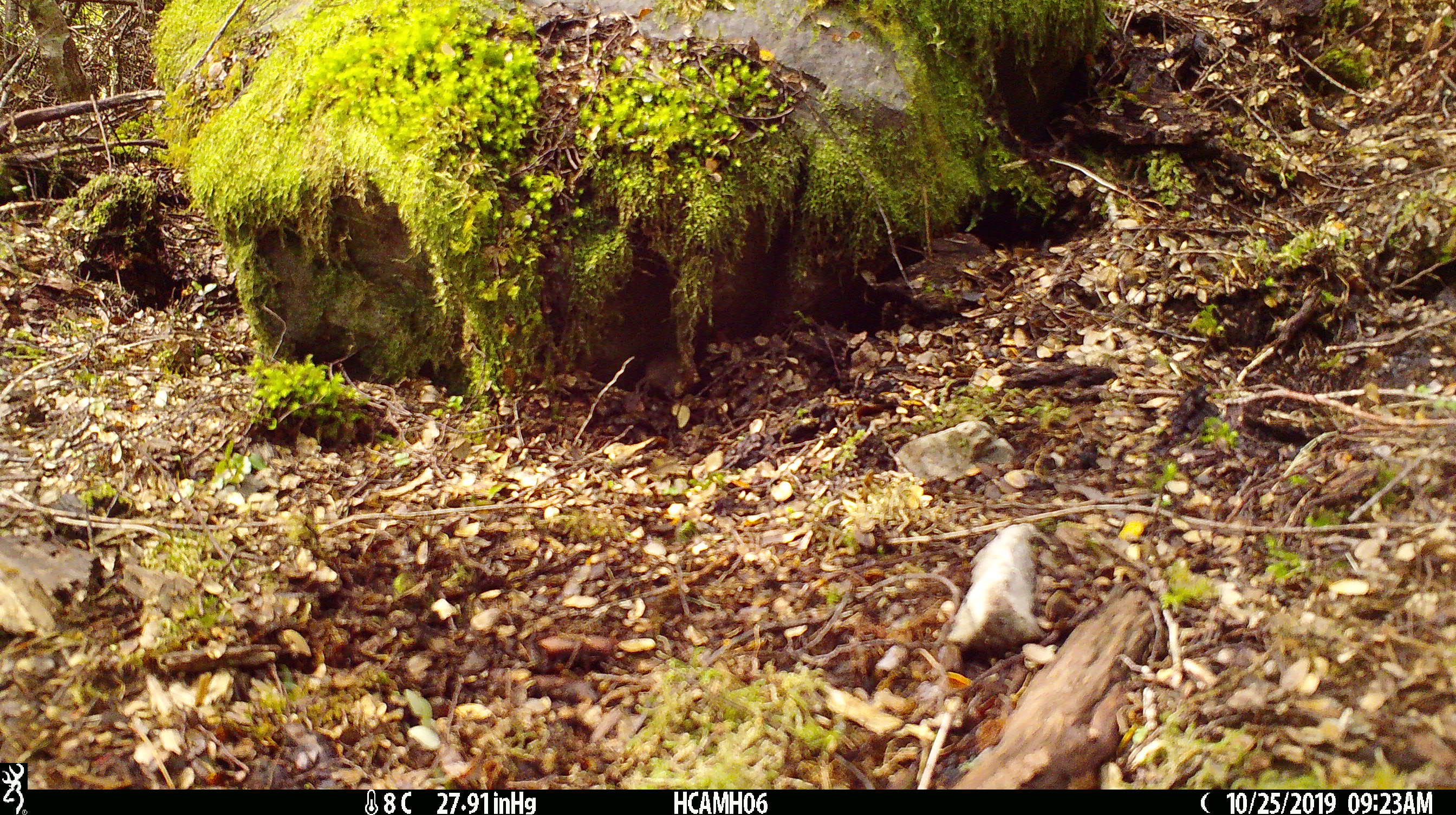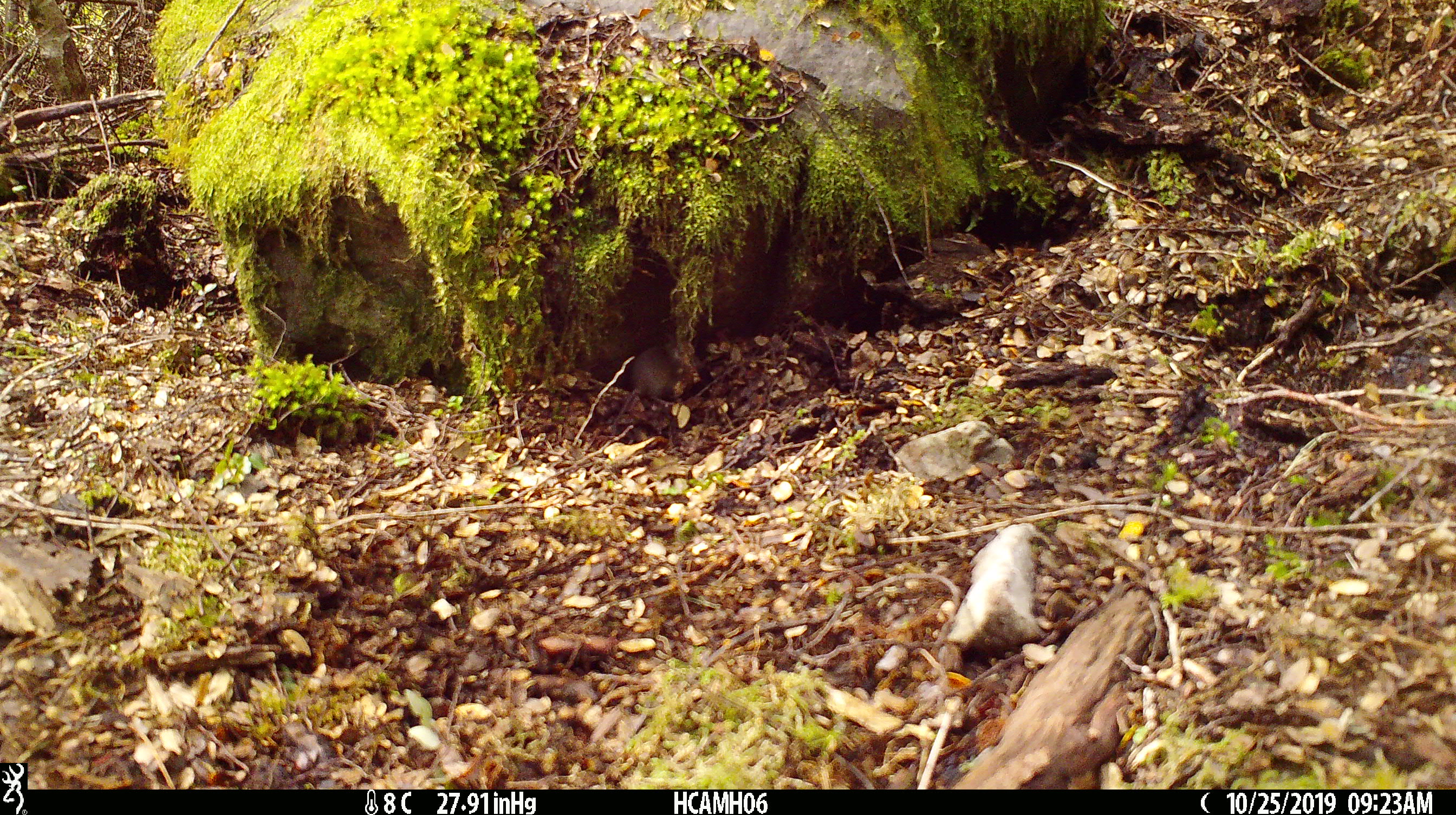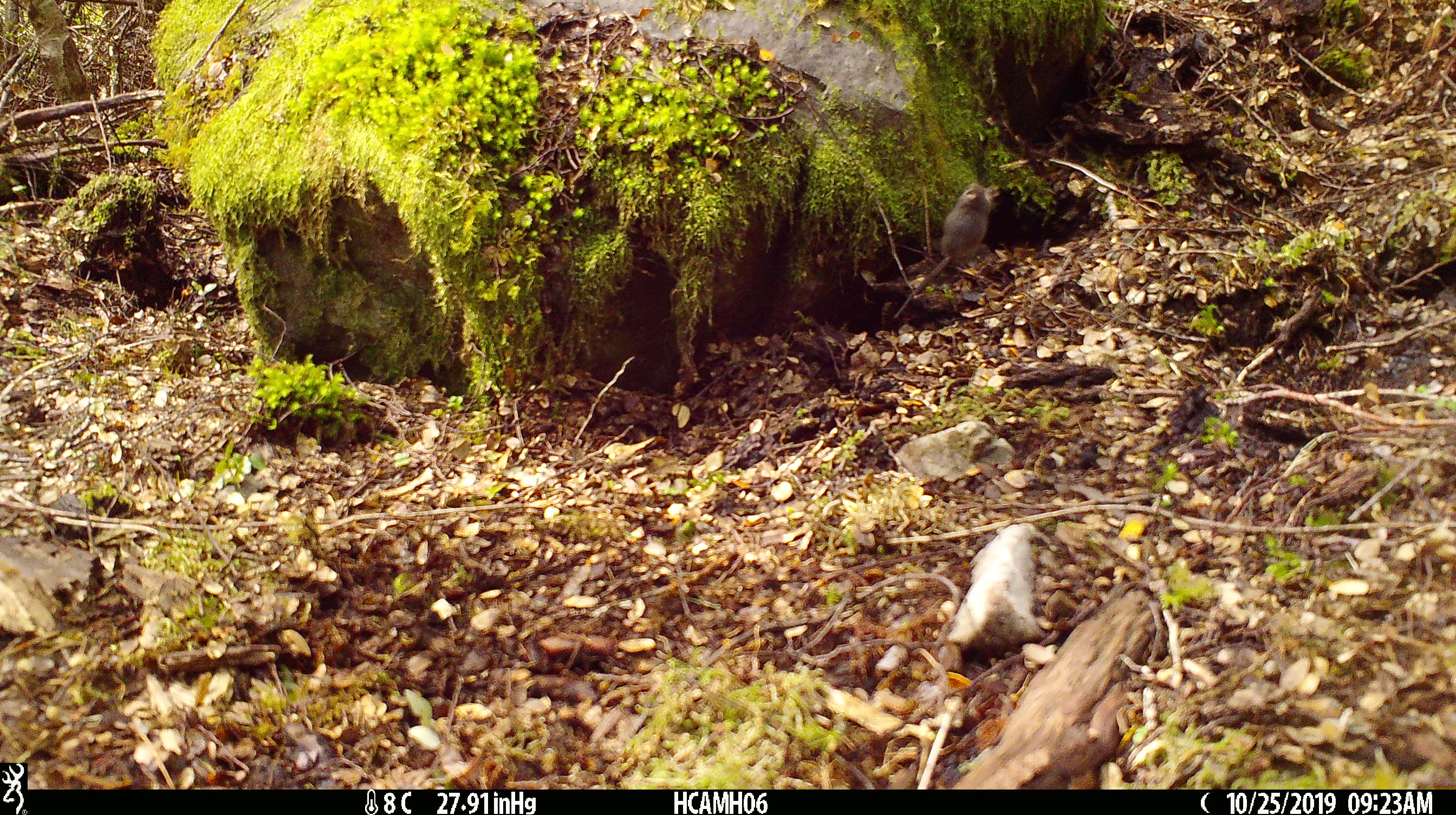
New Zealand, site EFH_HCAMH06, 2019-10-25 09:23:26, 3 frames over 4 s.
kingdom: Animalia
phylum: Chordata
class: Mammalia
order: Rodentia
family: Muridae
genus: Mus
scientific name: Mus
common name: mouse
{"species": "mouse (Mus)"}